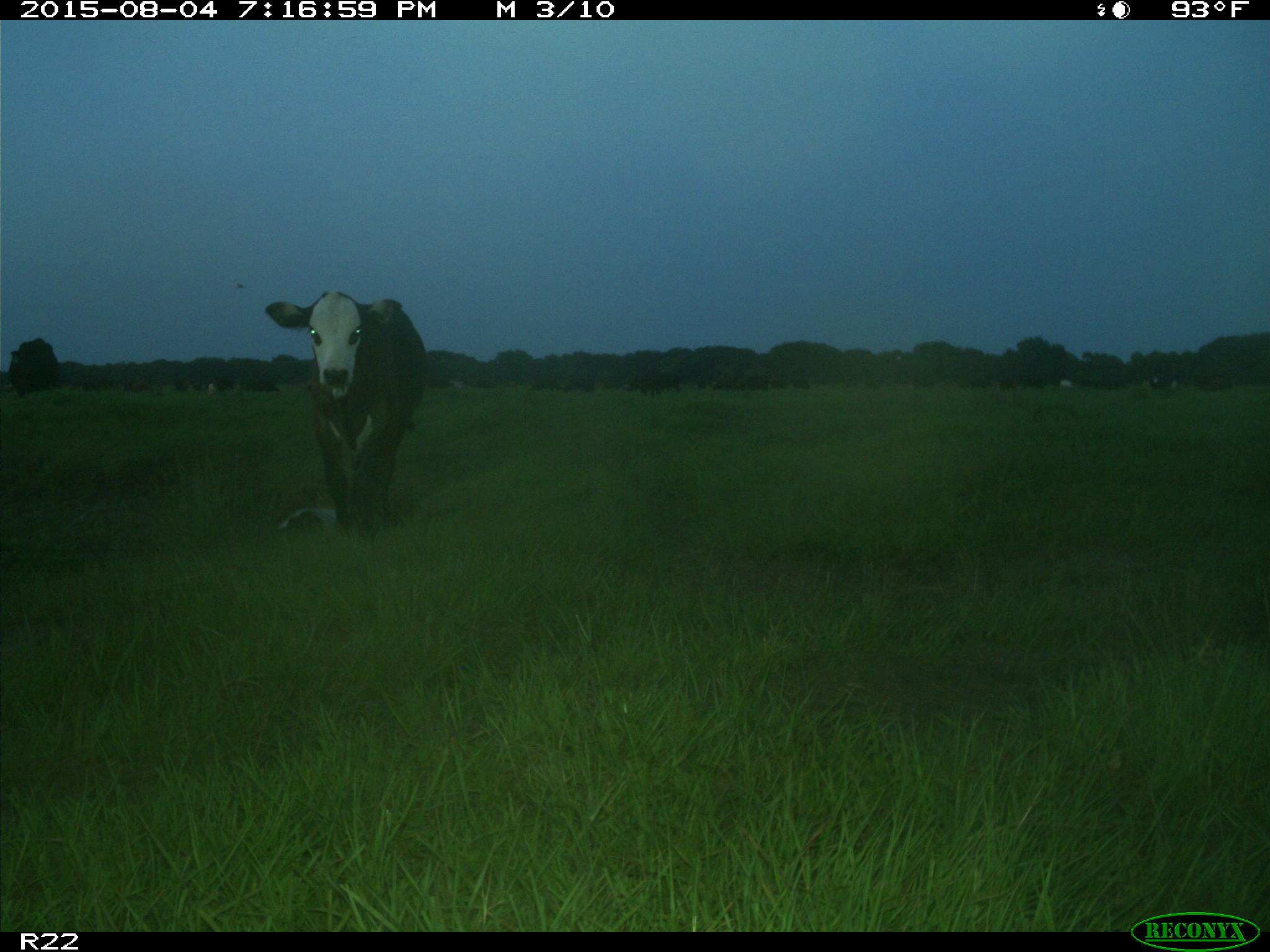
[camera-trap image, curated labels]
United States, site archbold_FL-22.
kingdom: Animalia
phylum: Chordata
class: Mammalia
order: Artiodactyla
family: Bovidae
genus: Bos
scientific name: Bos taurus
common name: domestic cow